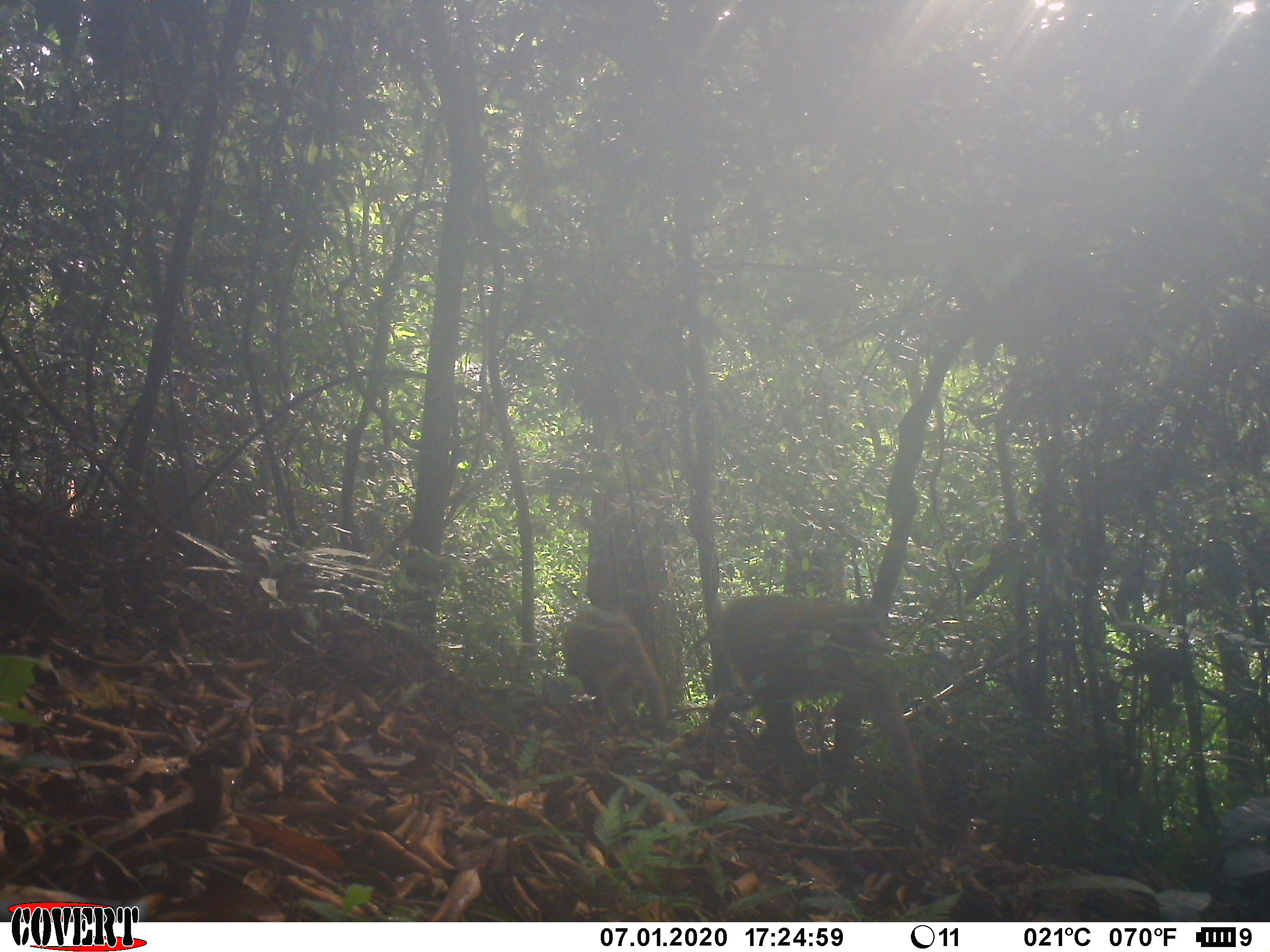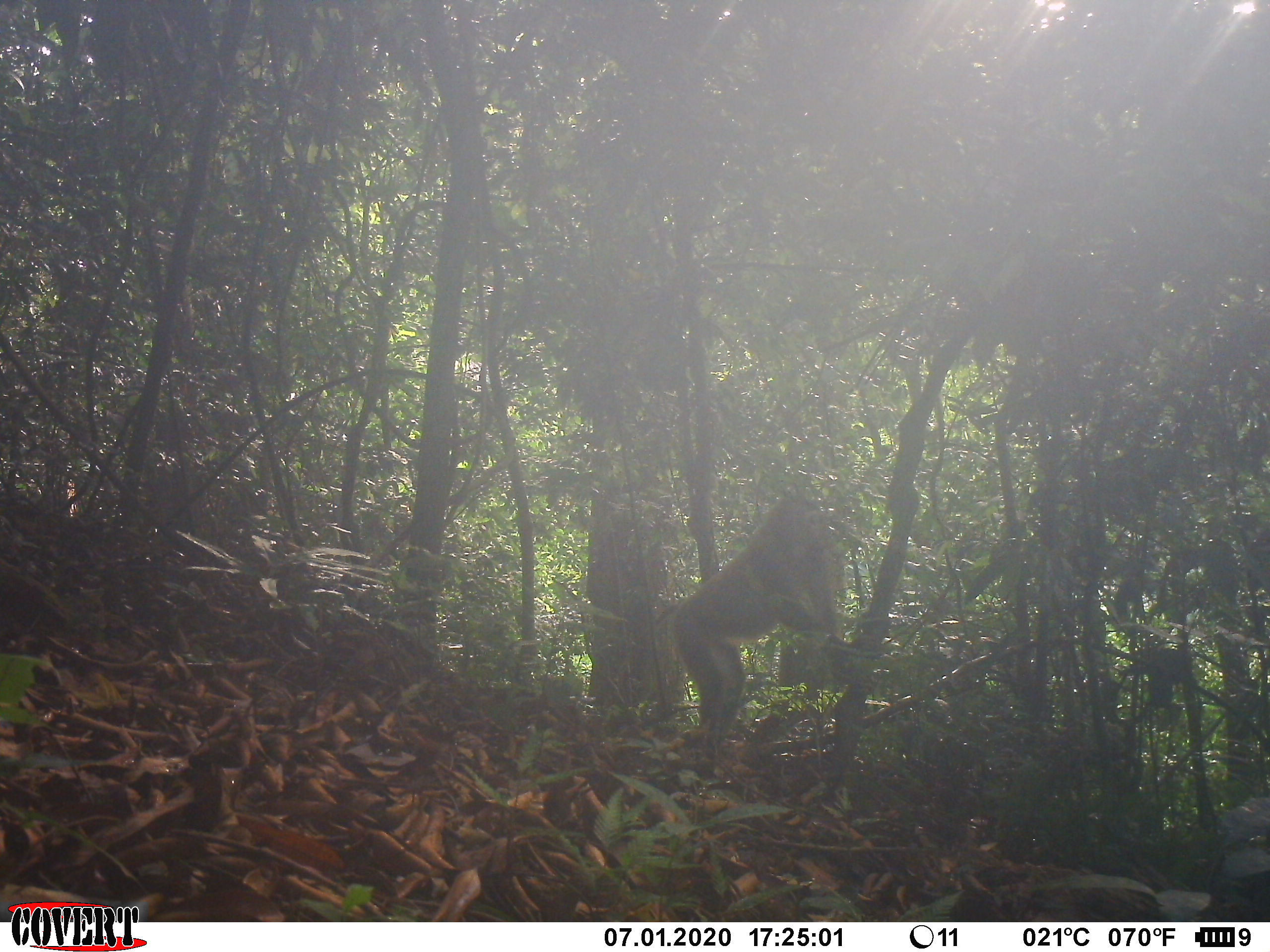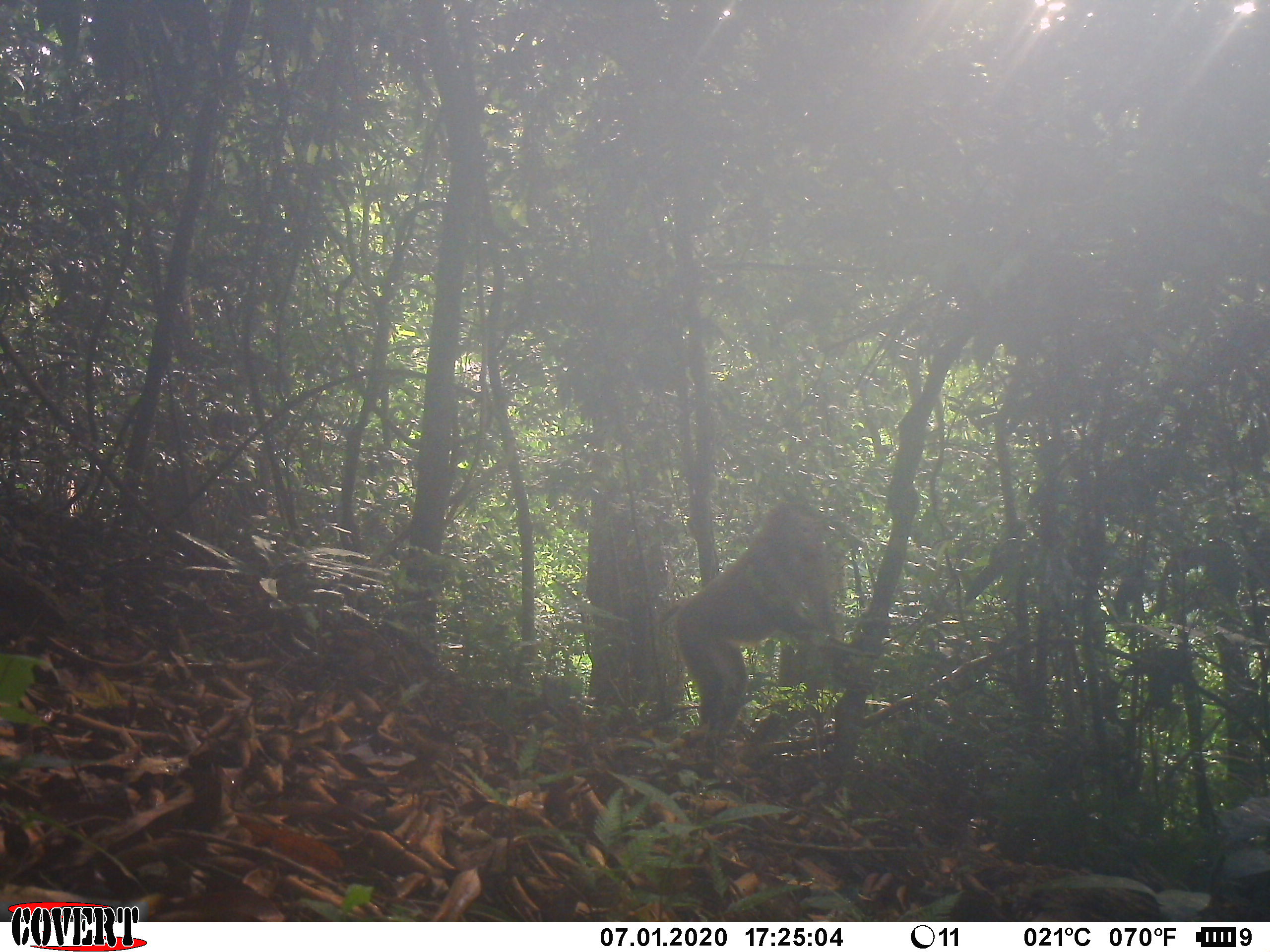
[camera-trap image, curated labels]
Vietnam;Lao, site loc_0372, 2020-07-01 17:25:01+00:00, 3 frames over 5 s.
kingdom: Animalia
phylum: Chordata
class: Mammalia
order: Primates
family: Cercopithecidae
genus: Macaca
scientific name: Macaca nemestrina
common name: pig-tailed macaque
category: pig tailed macaque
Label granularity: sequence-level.